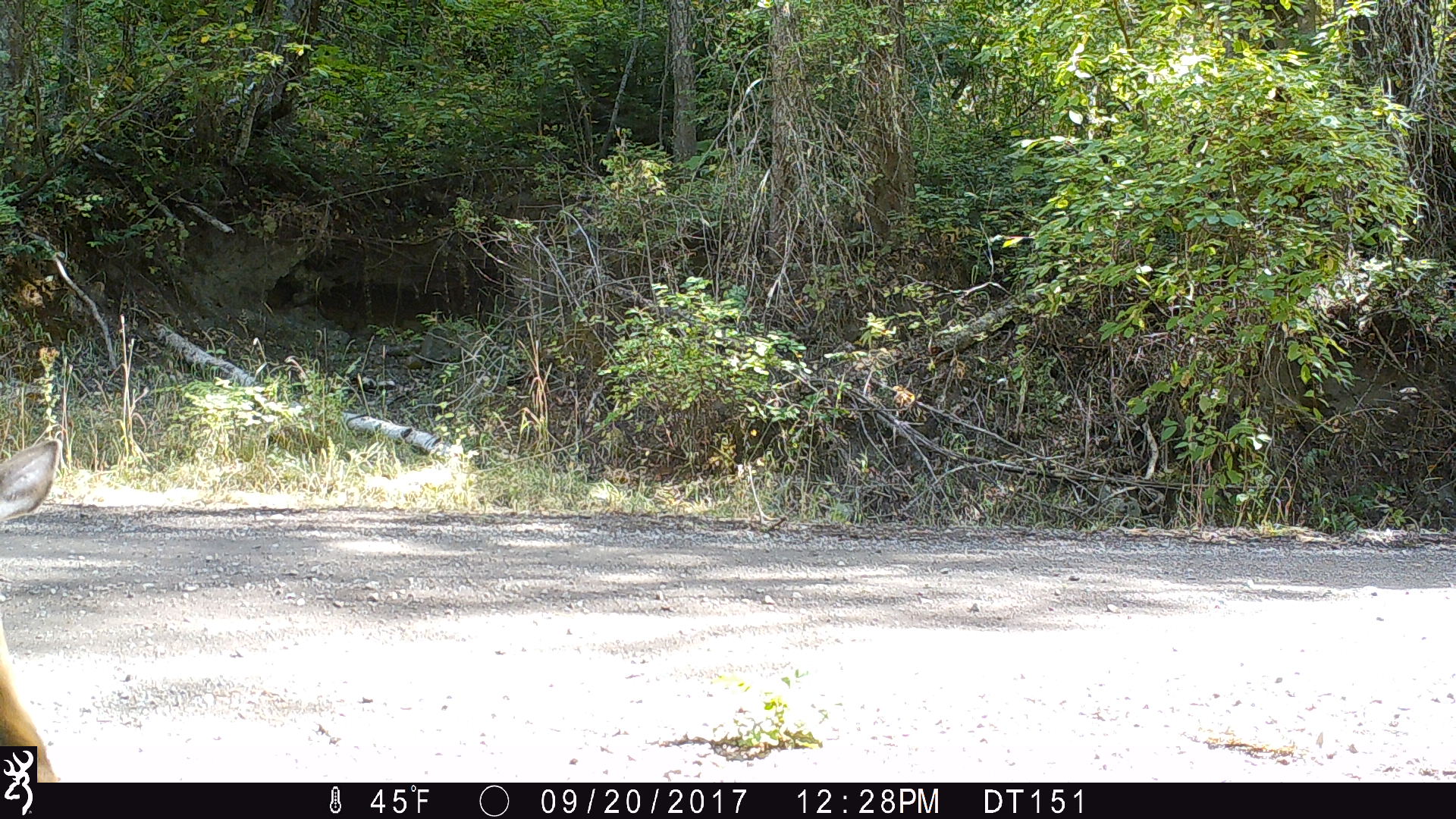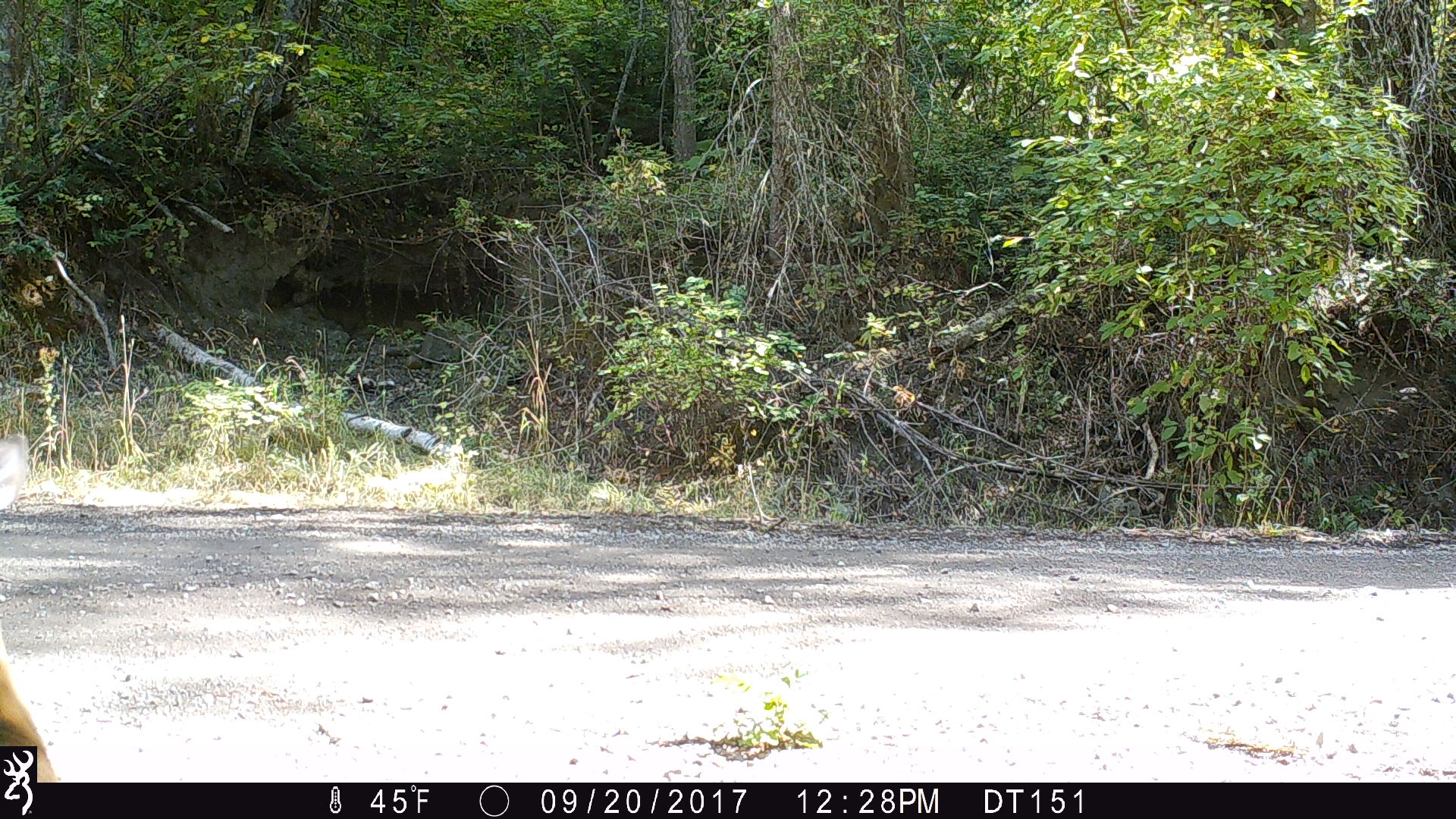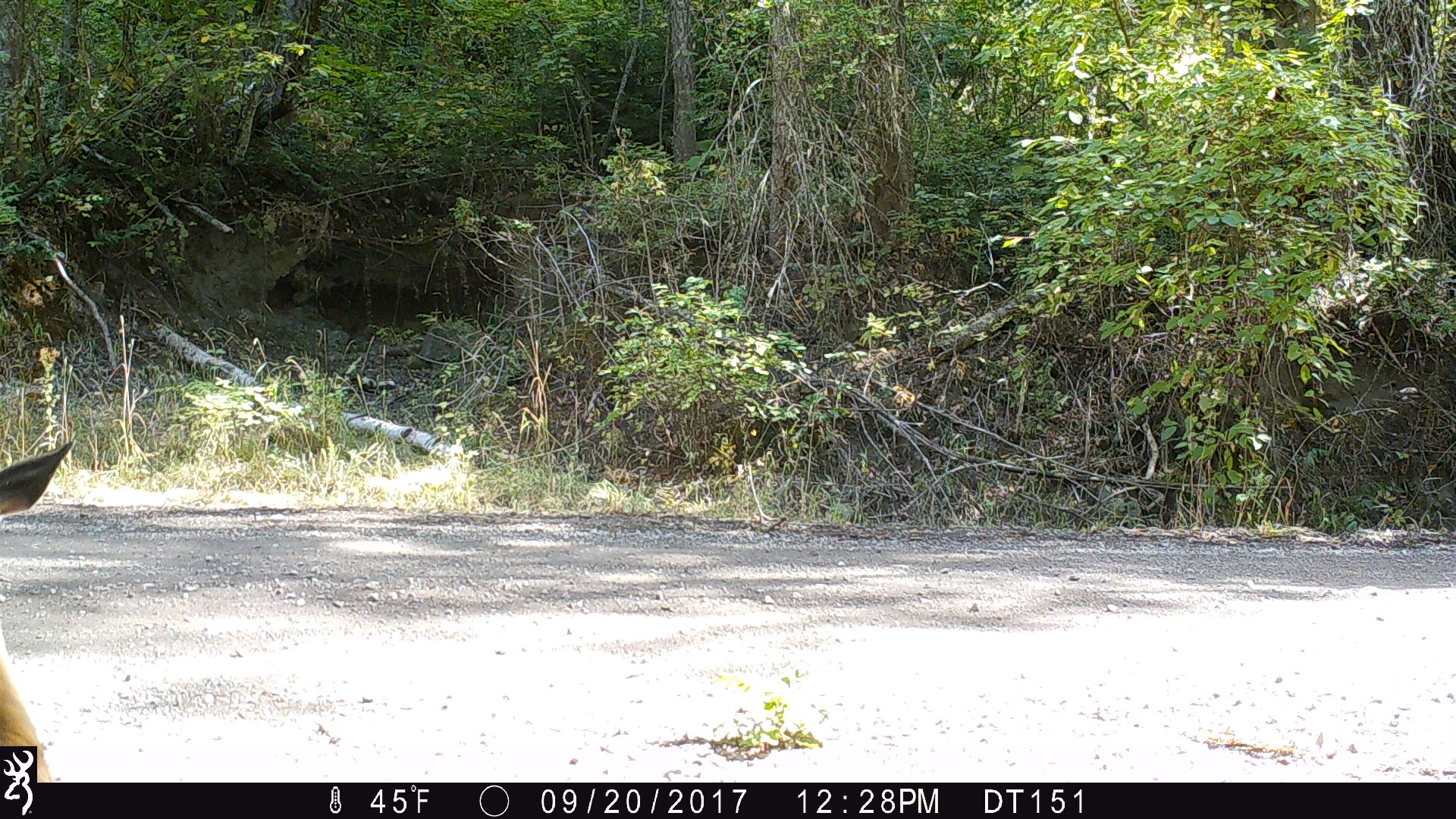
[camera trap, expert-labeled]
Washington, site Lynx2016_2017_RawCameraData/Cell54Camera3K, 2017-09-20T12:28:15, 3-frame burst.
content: unidentified animal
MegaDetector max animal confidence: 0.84